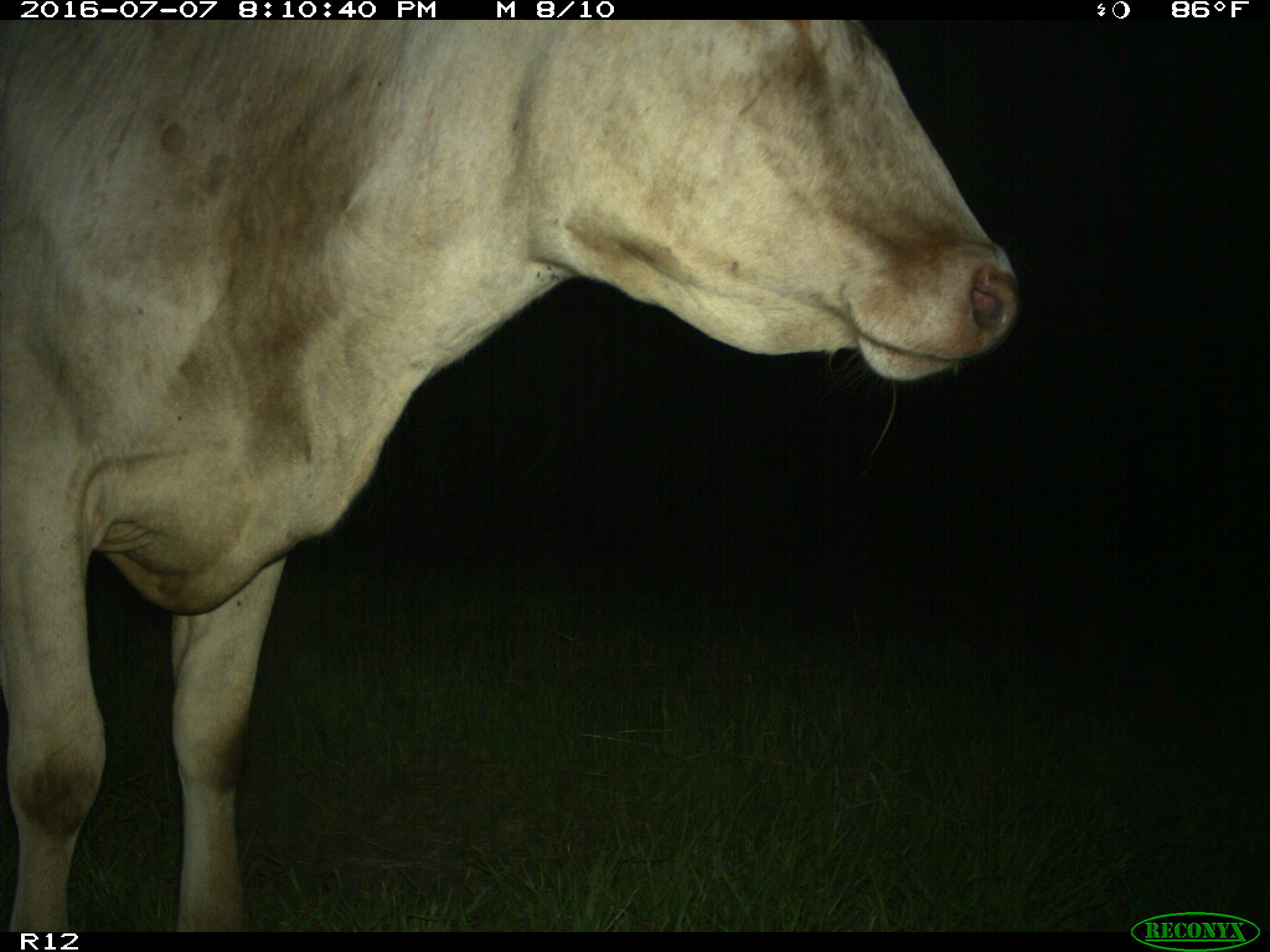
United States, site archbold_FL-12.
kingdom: Animalia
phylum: Chordata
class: Mammalia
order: Artiodactyla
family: Bovidae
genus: Bos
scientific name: Bos taurus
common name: domestic cow